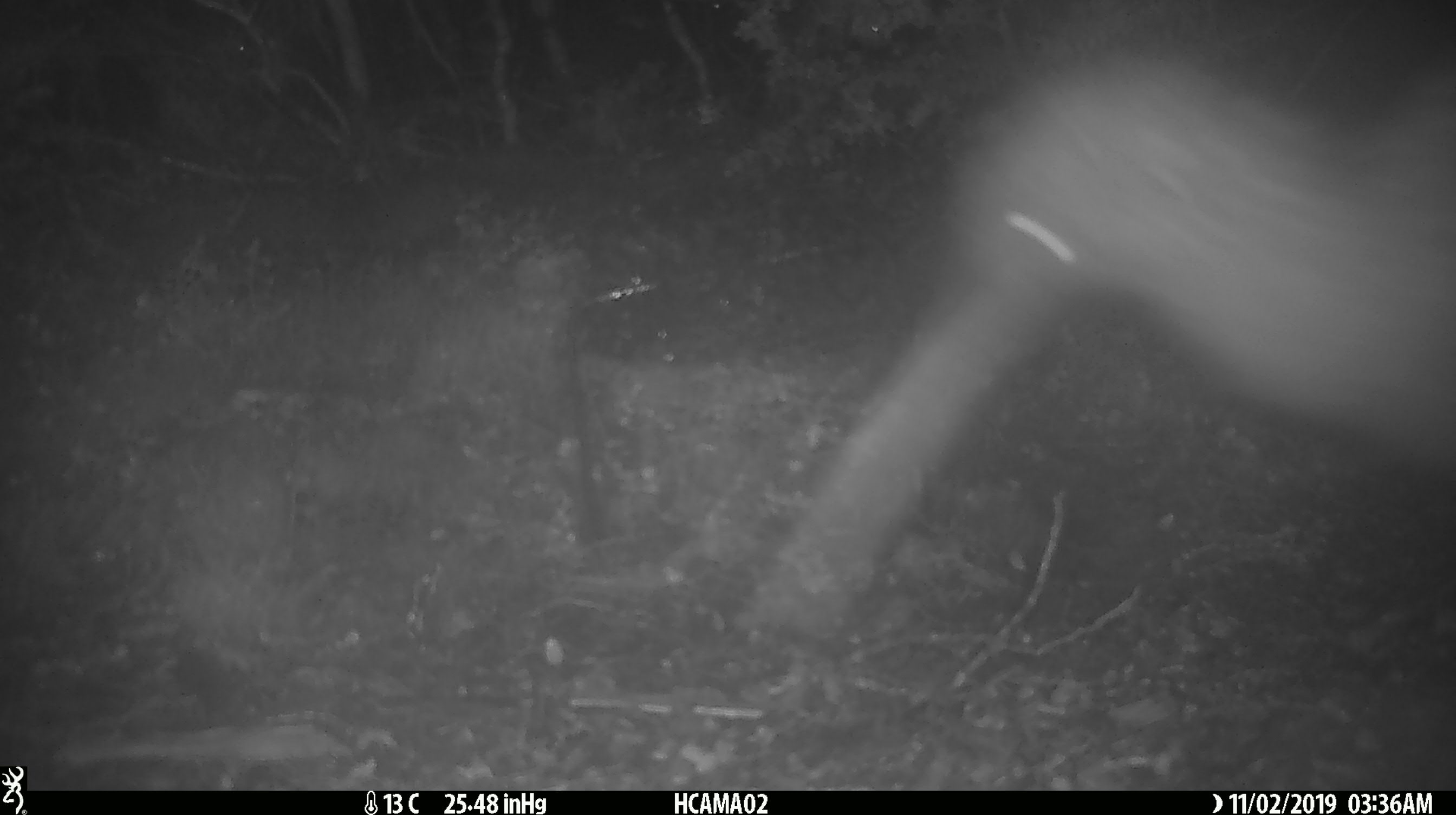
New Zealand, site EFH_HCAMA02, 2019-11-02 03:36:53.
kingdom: Animalia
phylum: Chordata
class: Aves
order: Apterygiformes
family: Apterygidae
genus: Apteryx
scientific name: Apteryx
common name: kiwi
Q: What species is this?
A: Kiwi (Apteryx).